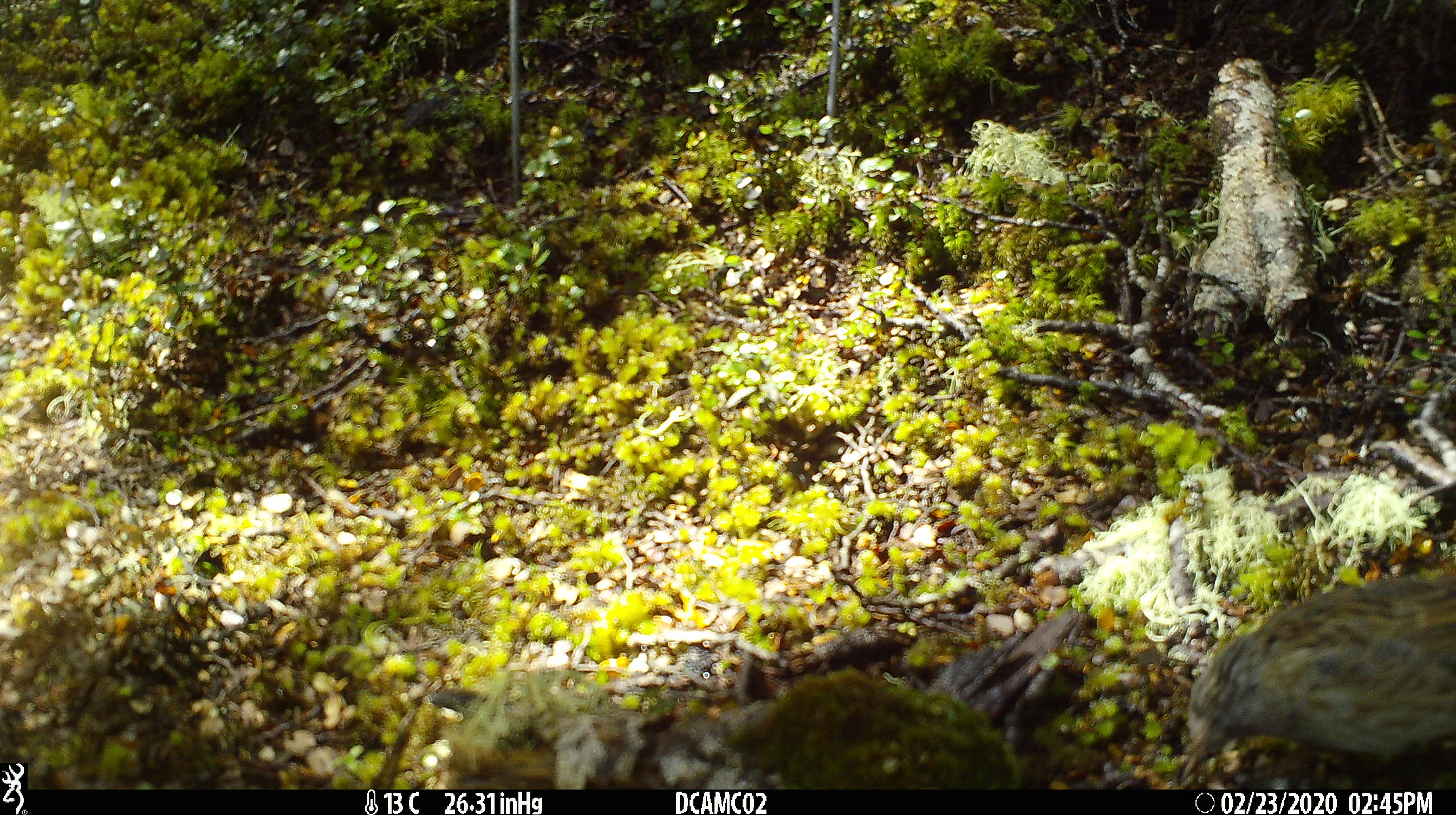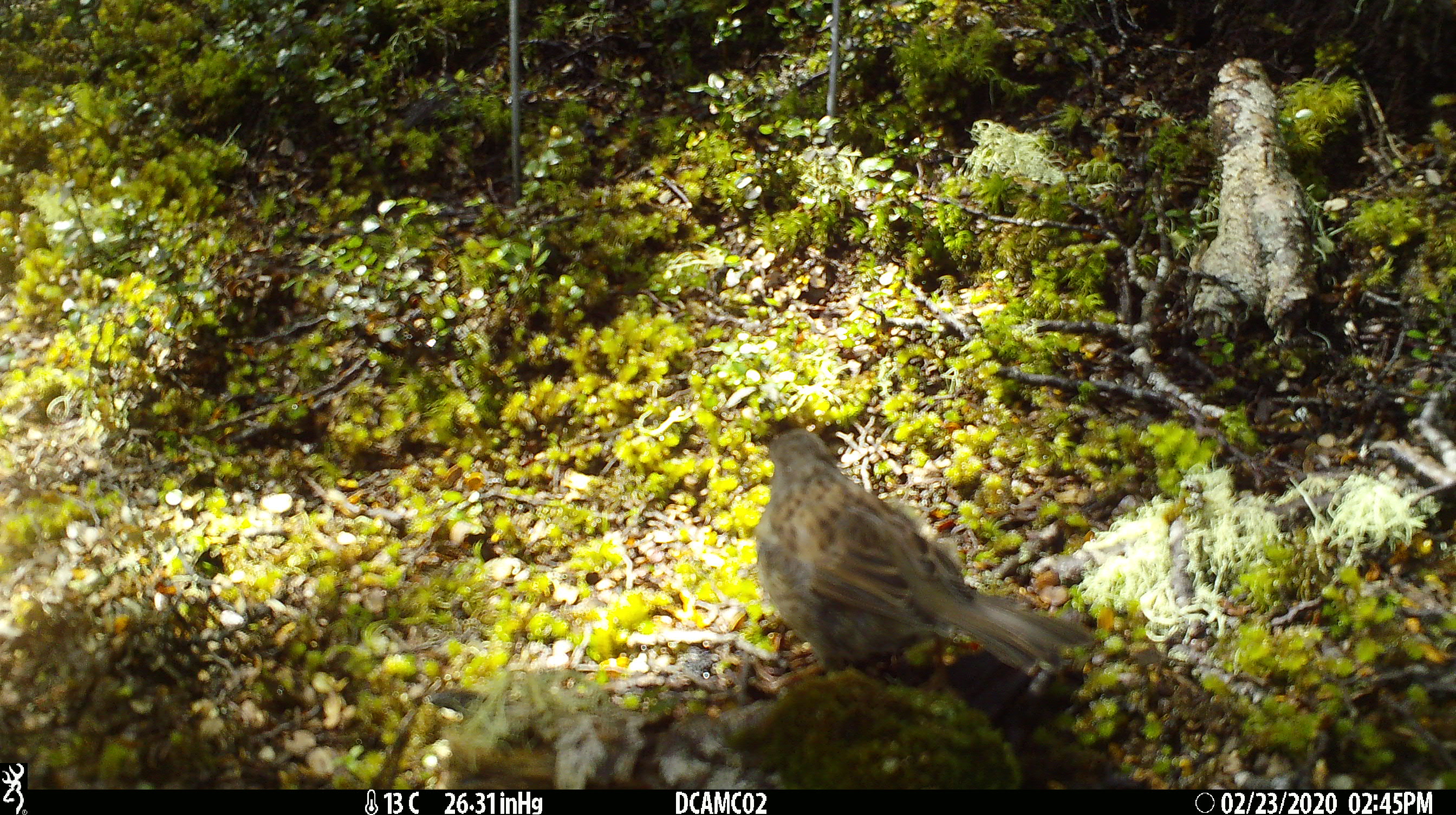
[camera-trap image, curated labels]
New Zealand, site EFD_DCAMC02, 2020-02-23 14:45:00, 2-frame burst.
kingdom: Animalia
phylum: Chordata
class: Aves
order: Passeriformes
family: Prunellidae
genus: Prunella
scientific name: Prunella modularis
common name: dunnock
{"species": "dunnock (Prunella modularis)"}